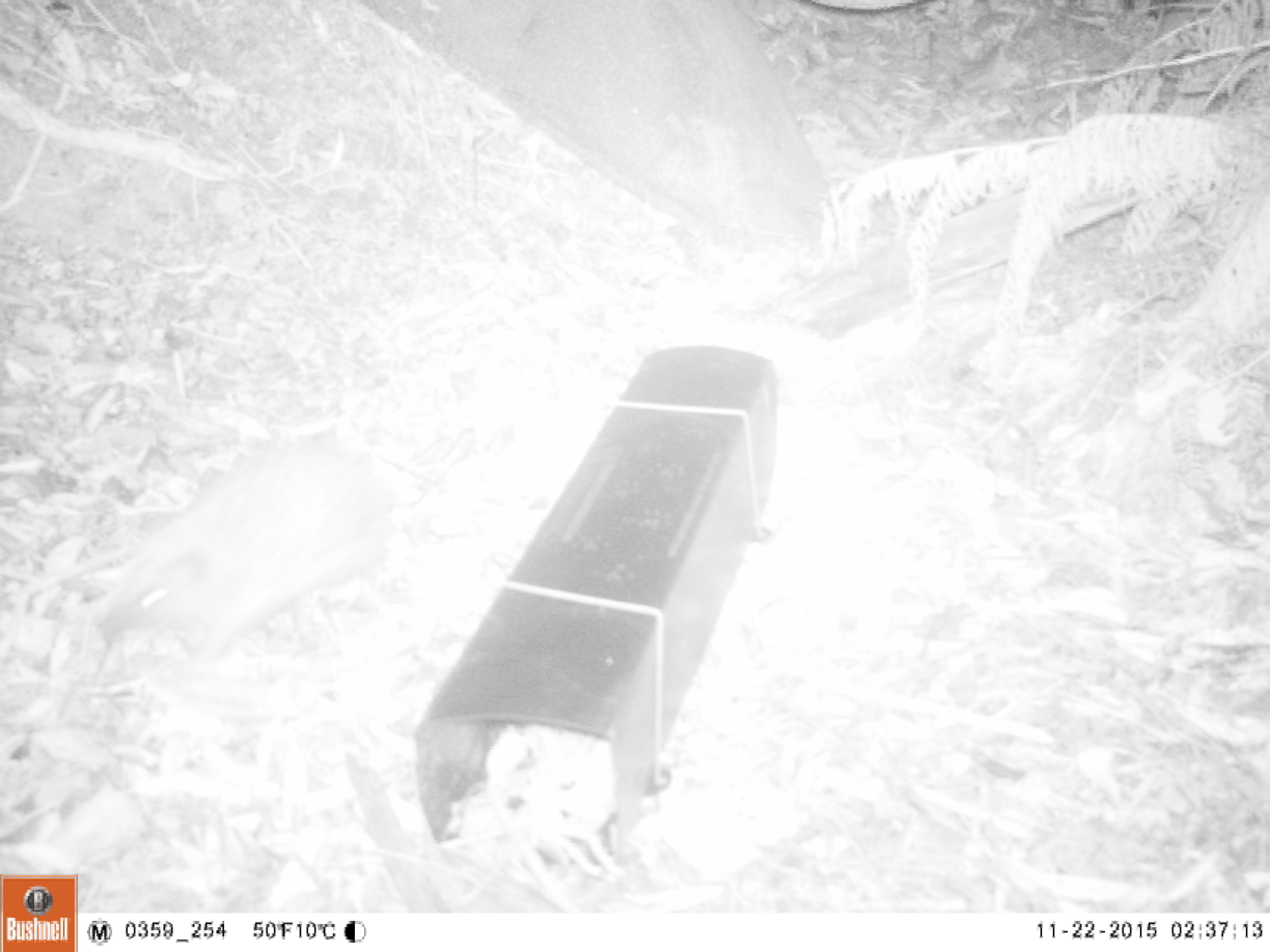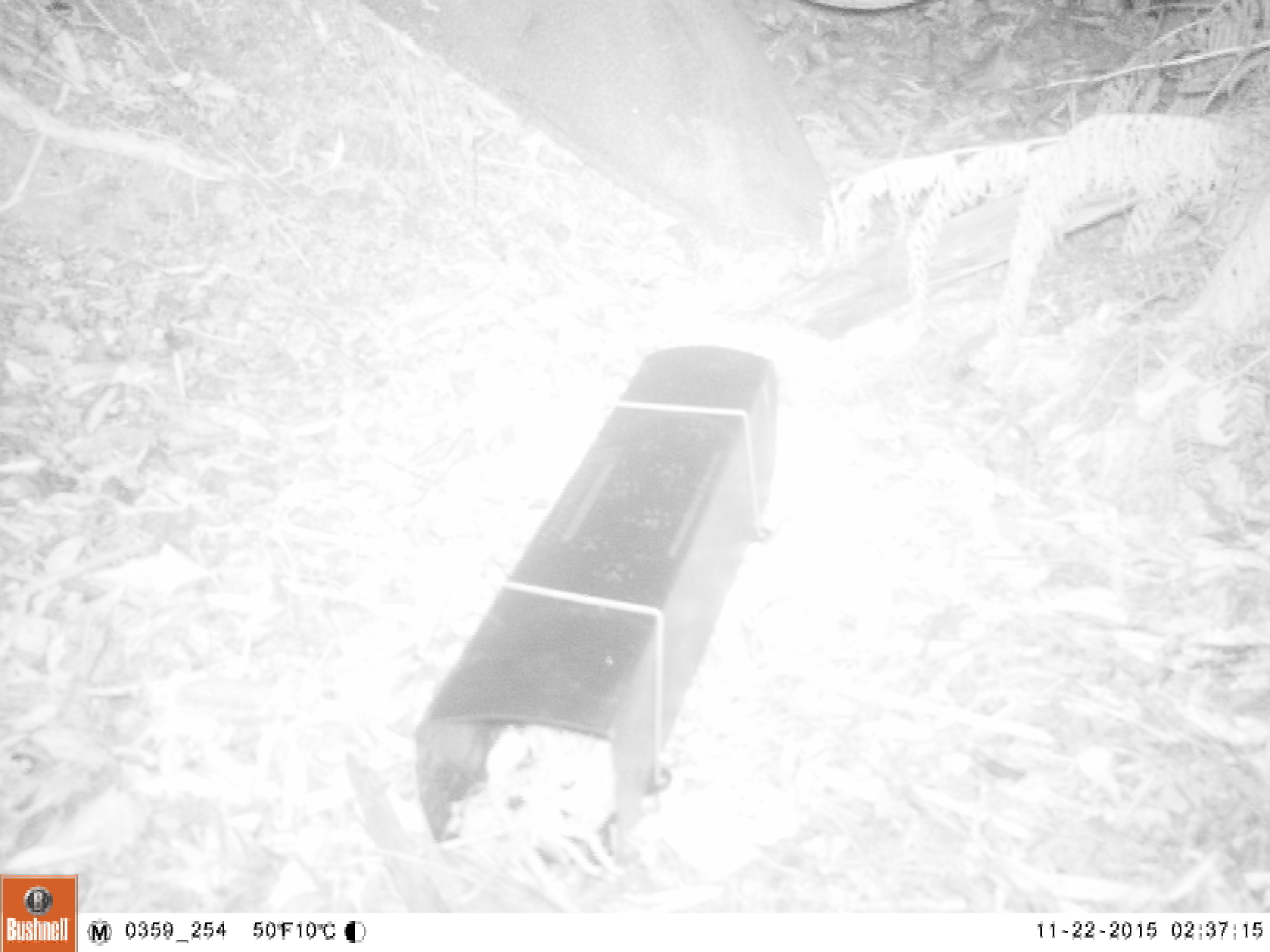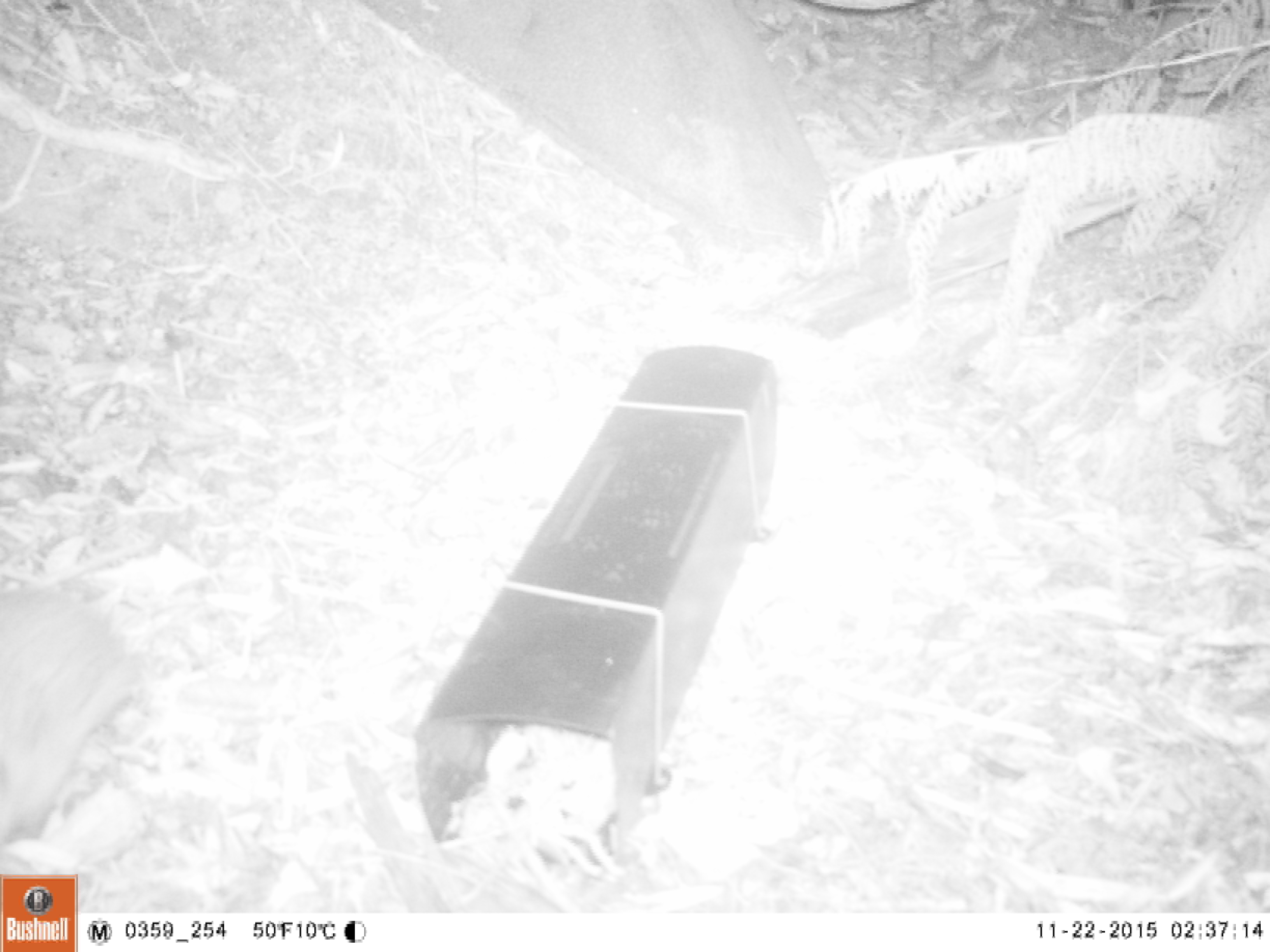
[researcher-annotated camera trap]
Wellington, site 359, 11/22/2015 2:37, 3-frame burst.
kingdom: Animalia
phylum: Chordata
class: Mammalia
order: Eulipotyphla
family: Erinaceidae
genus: Erinaceus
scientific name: Erinaceus europaeus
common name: hedgehog